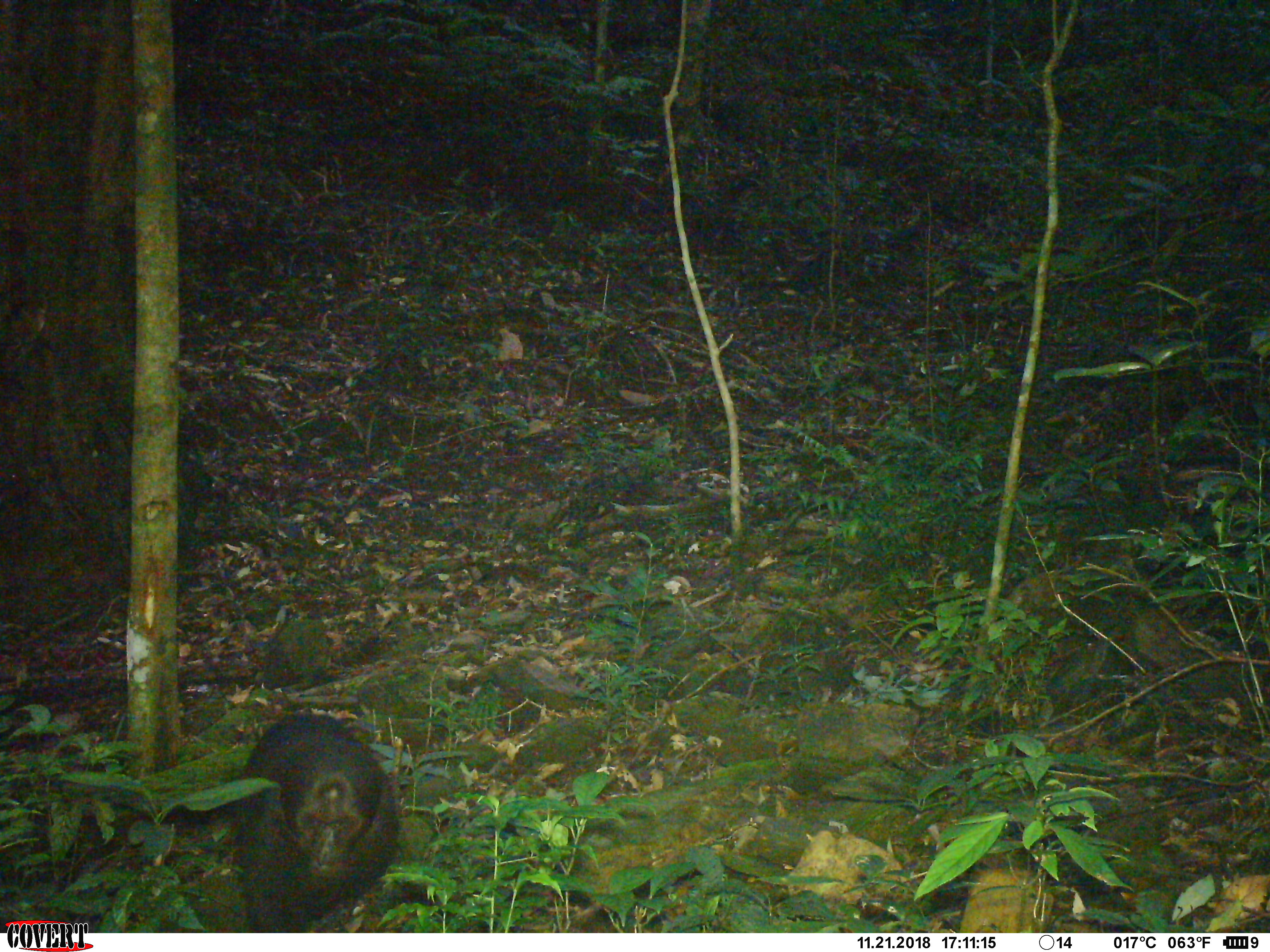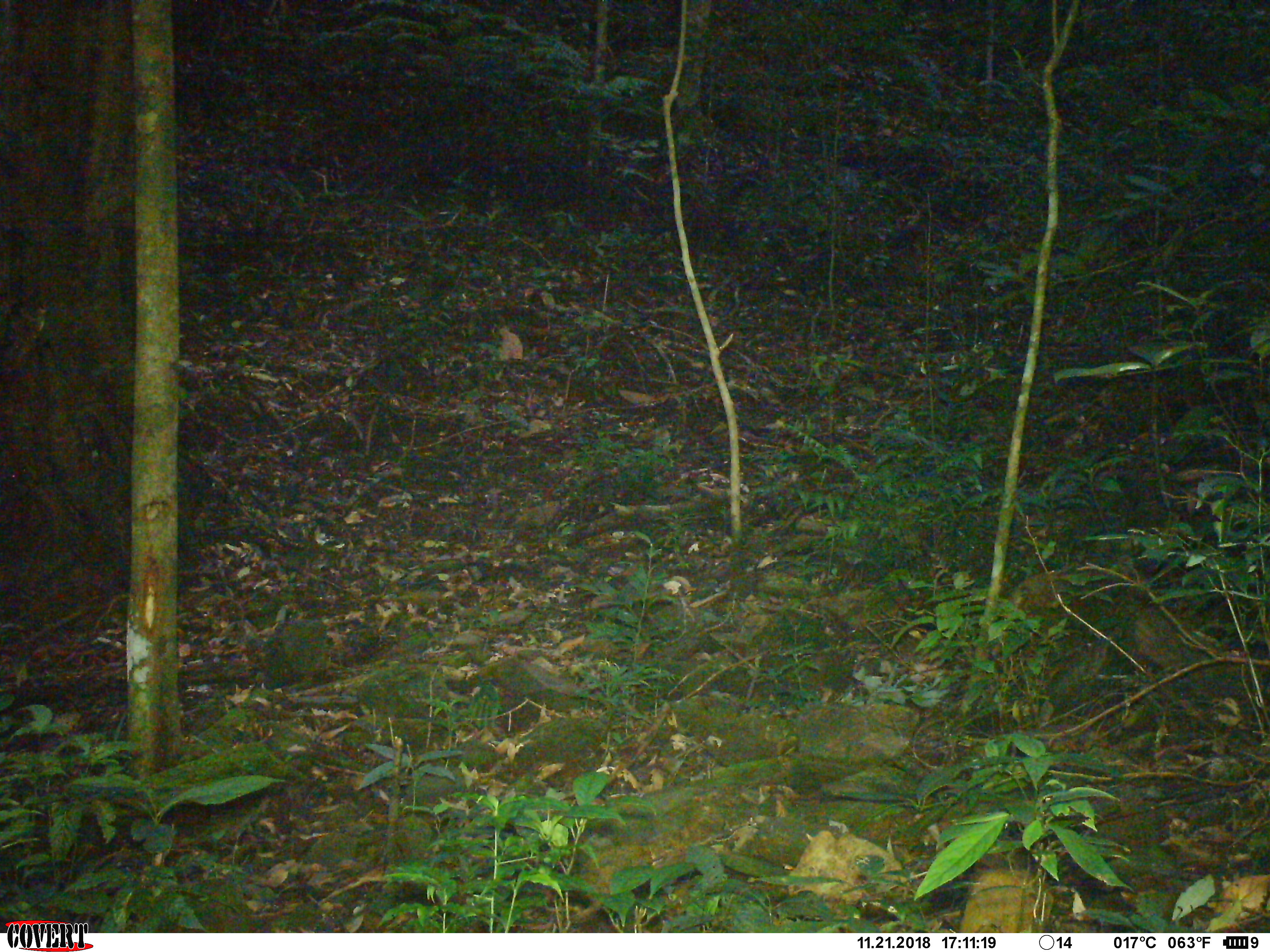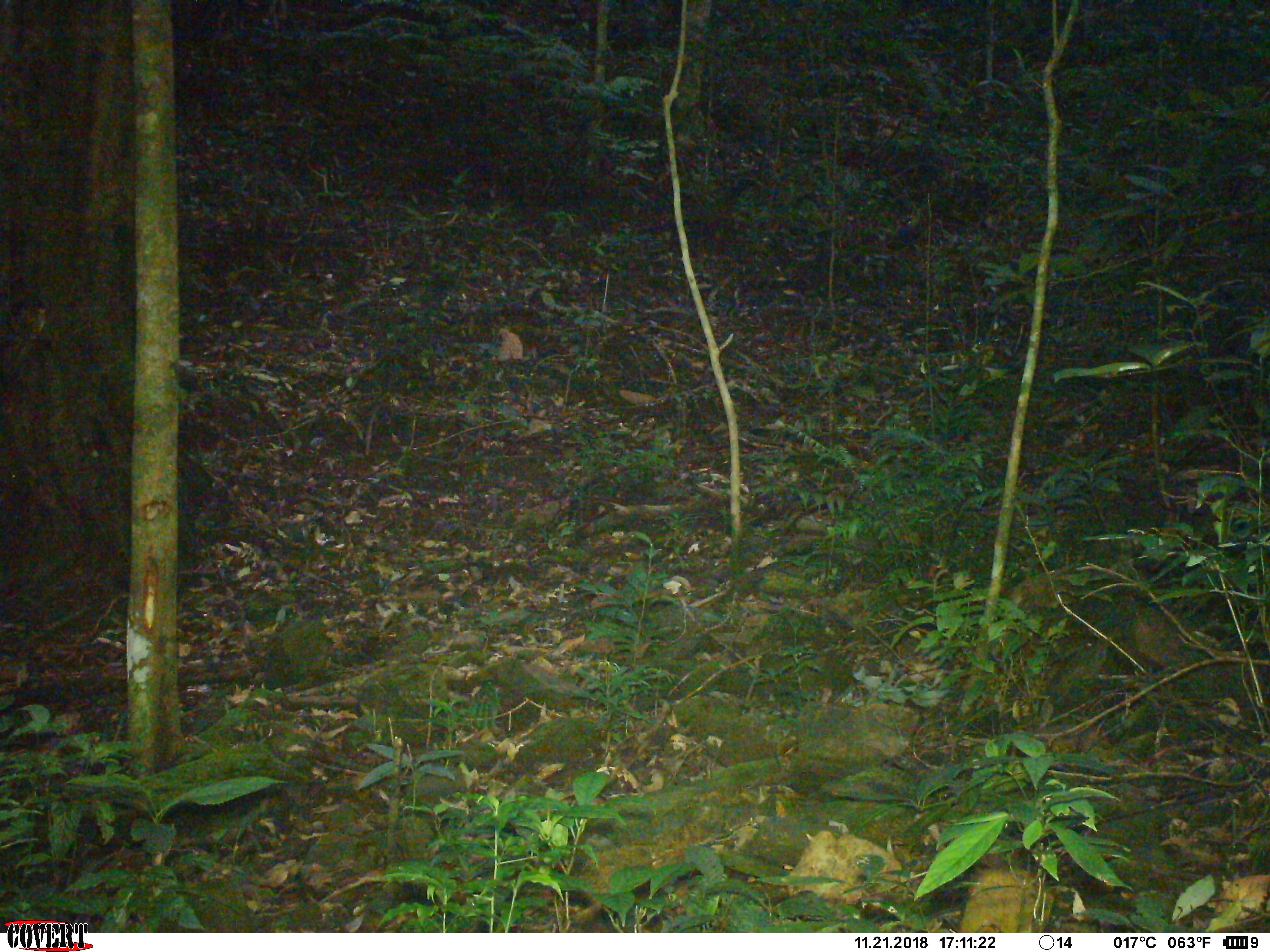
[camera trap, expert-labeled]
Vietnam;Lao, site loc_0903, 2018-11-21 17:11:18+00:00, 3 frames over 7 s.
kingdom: Animalia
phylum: Chordata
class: Mammalia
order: Primates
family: Cercopithecidae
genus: Macaca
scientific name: Macaca arctoides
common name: stump-tailed macaque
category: stump tailed macaque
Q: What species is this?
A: Stump tailed macaque (stump-tailed macaque) (Macaca arctoides).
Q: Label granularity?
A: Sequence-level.